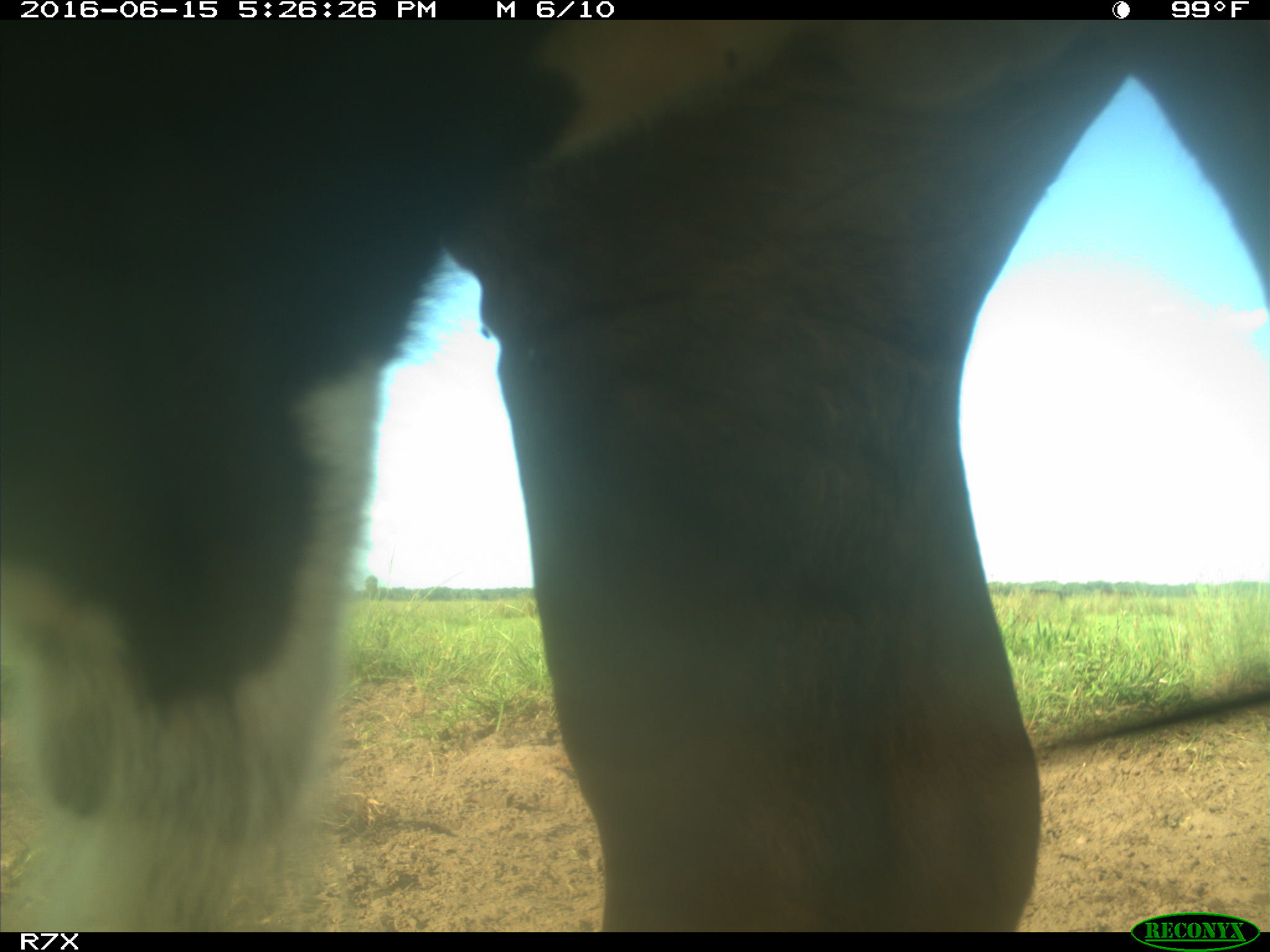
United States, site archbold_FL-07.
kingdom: Animalia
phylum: Chordata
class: Mammalia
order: Artiodactyla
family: Bovidae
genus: Bos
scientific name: Bos taurus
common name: domestic cow